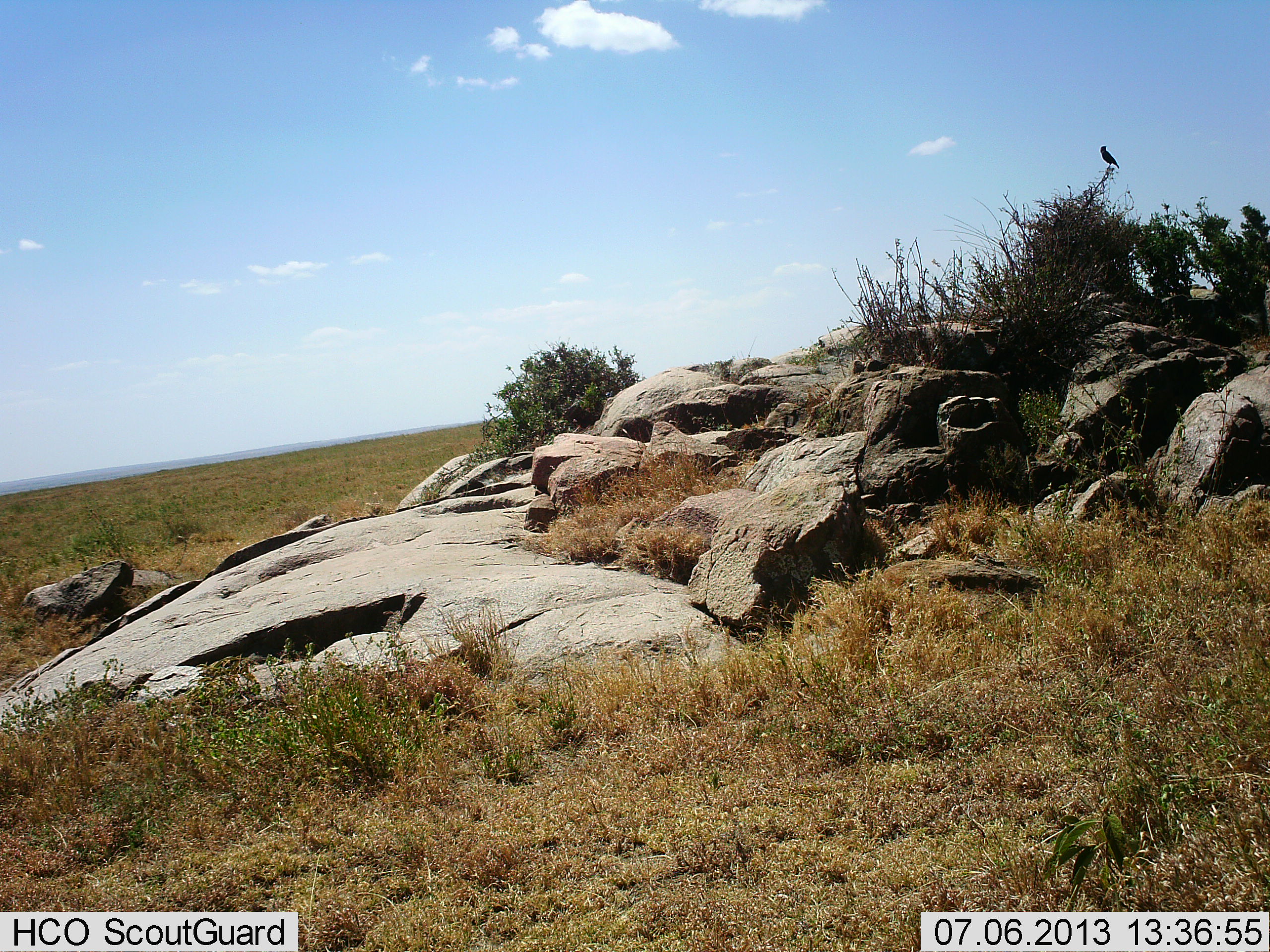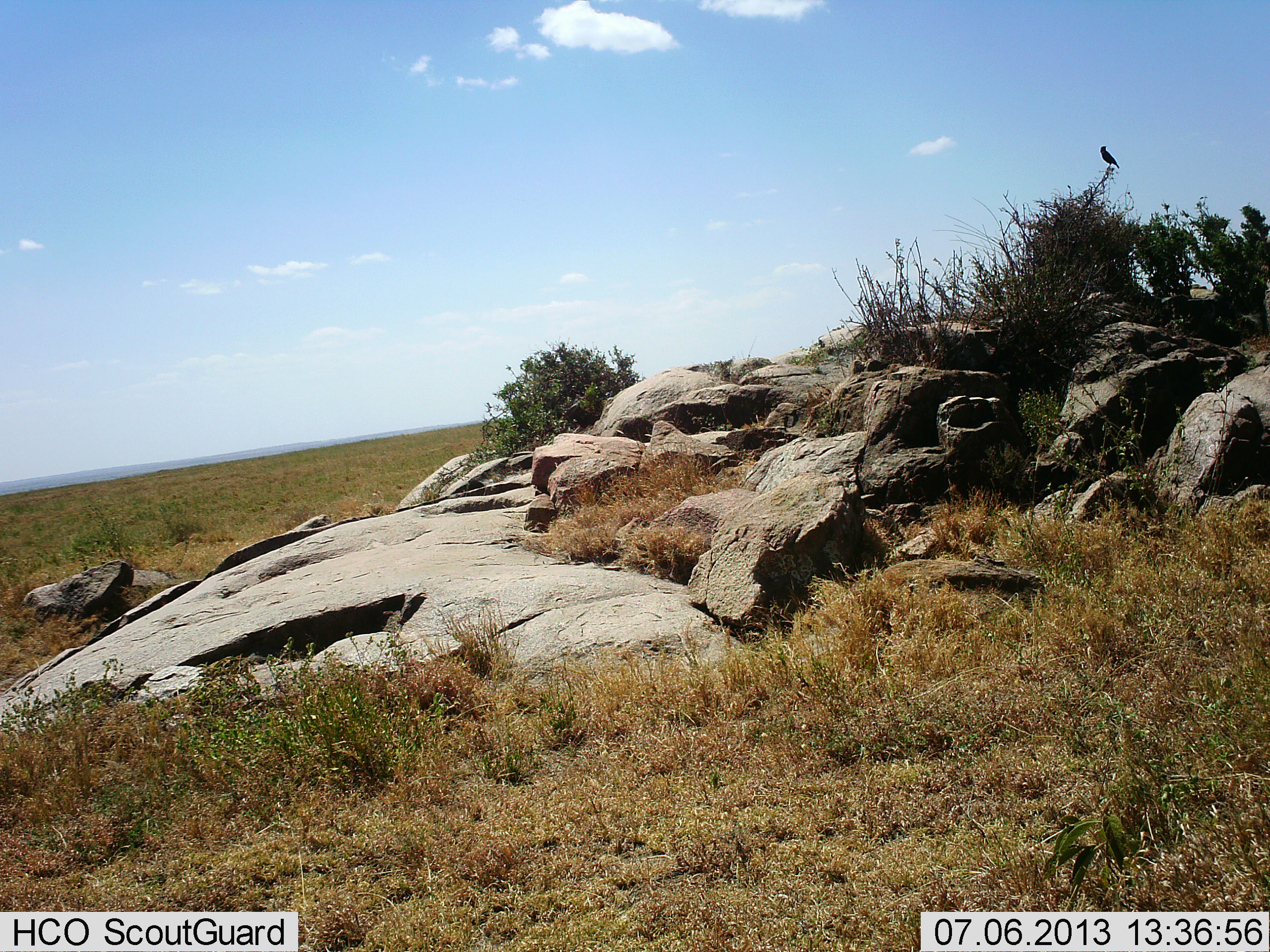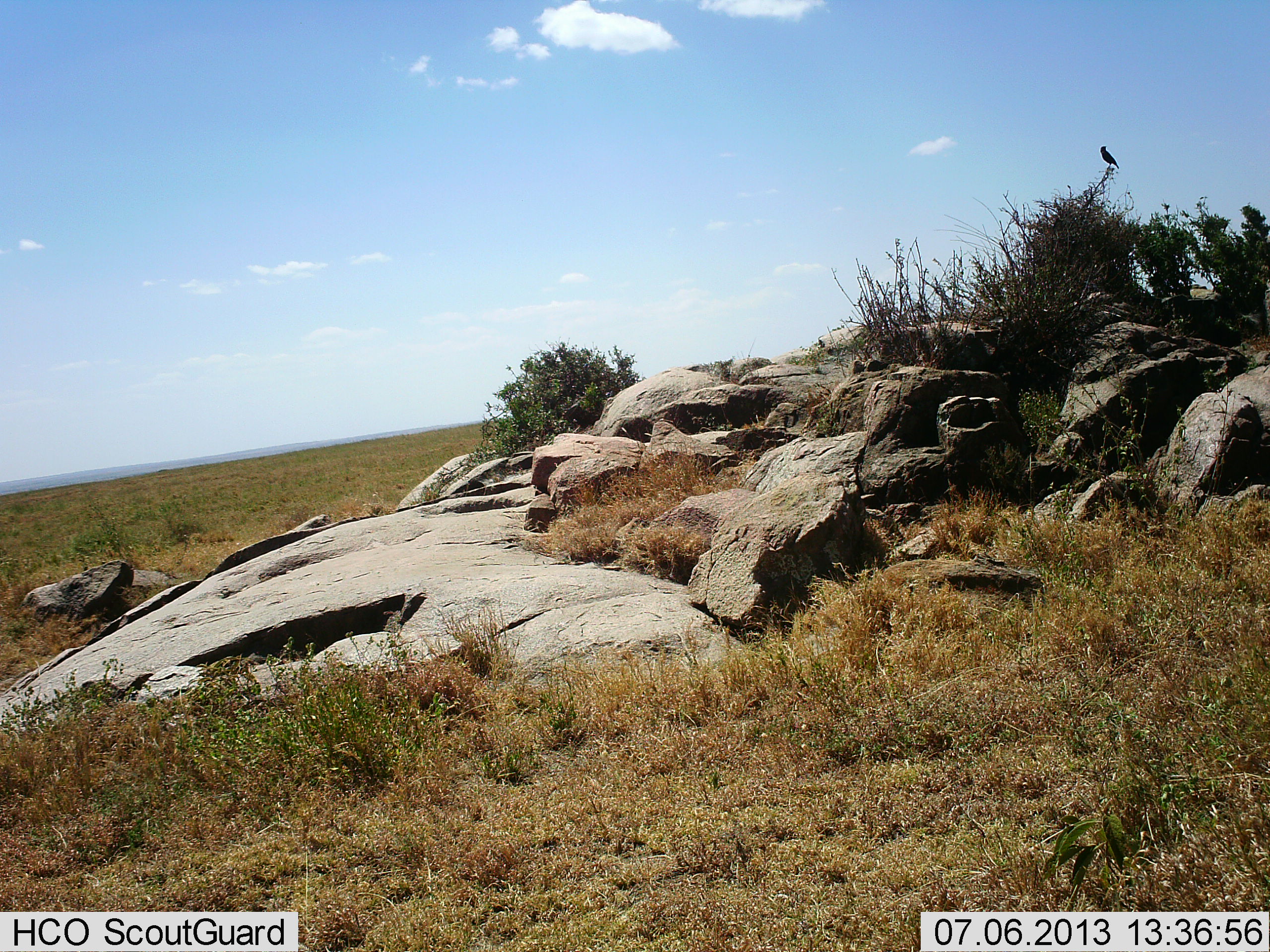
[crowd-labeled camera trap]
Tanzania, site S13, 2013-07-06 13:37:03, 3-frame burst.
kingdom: Animalia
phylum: Chordata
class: Aves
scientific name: Aves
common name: bird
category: otherbird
Otherbird (bird) (Aves), count 1. Behavior (volunteer vote fractions): standing 50%, resting 50%, moving 0%, interacting 0%. Young present (vote fraction): 0%. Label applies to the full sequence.